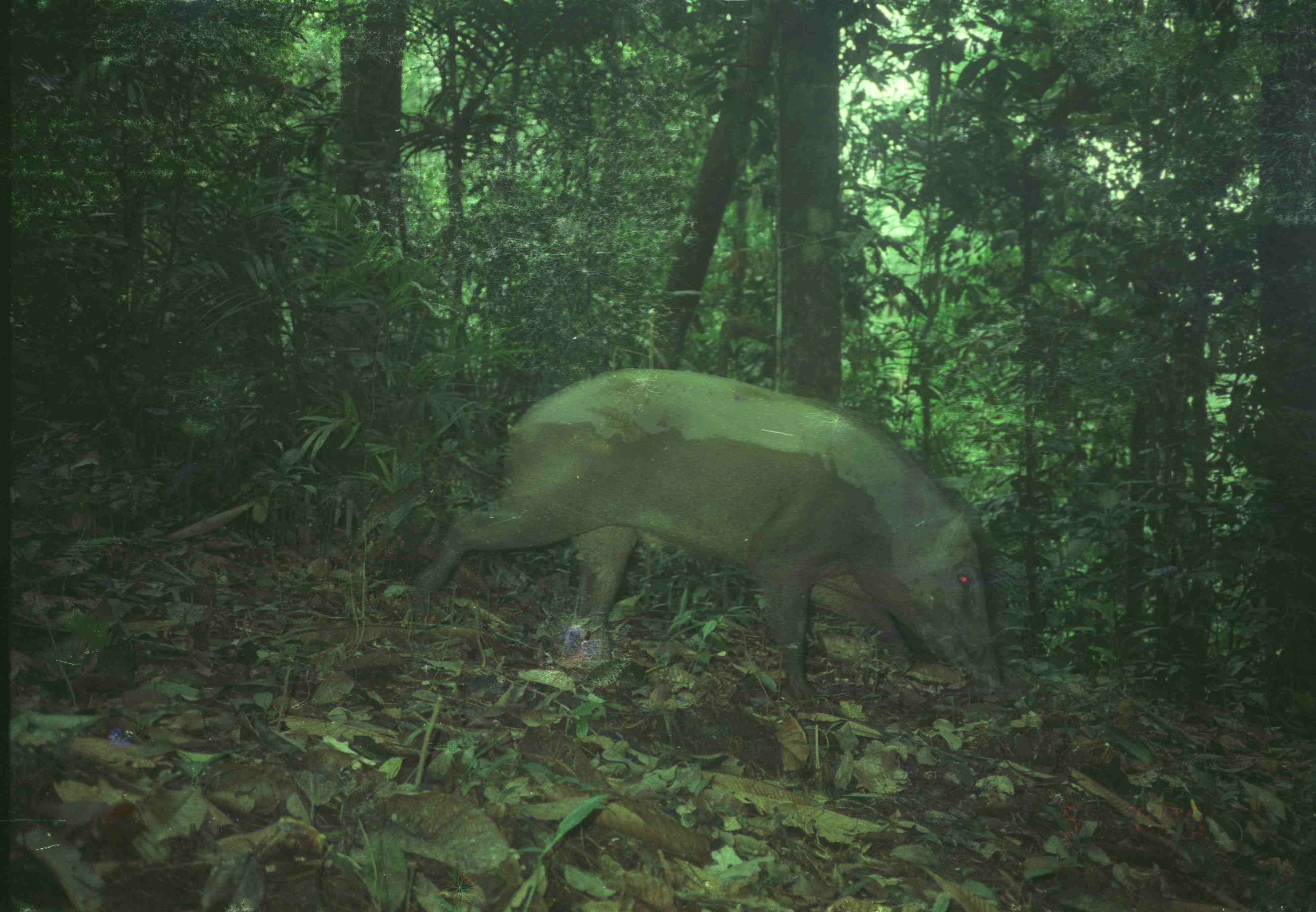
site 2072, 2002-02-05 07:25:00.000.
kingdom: Animalia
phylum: Chordata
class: Mammalia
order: Artiodactyla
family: Suidae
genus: Sus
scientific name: Sus scrofa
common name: wild boar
Sus scrofa (wild boar), count 1.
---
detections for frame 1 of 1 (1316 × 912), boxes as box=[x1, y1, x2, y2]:
sus scrofa: box=[411, 365, 1004, 707]